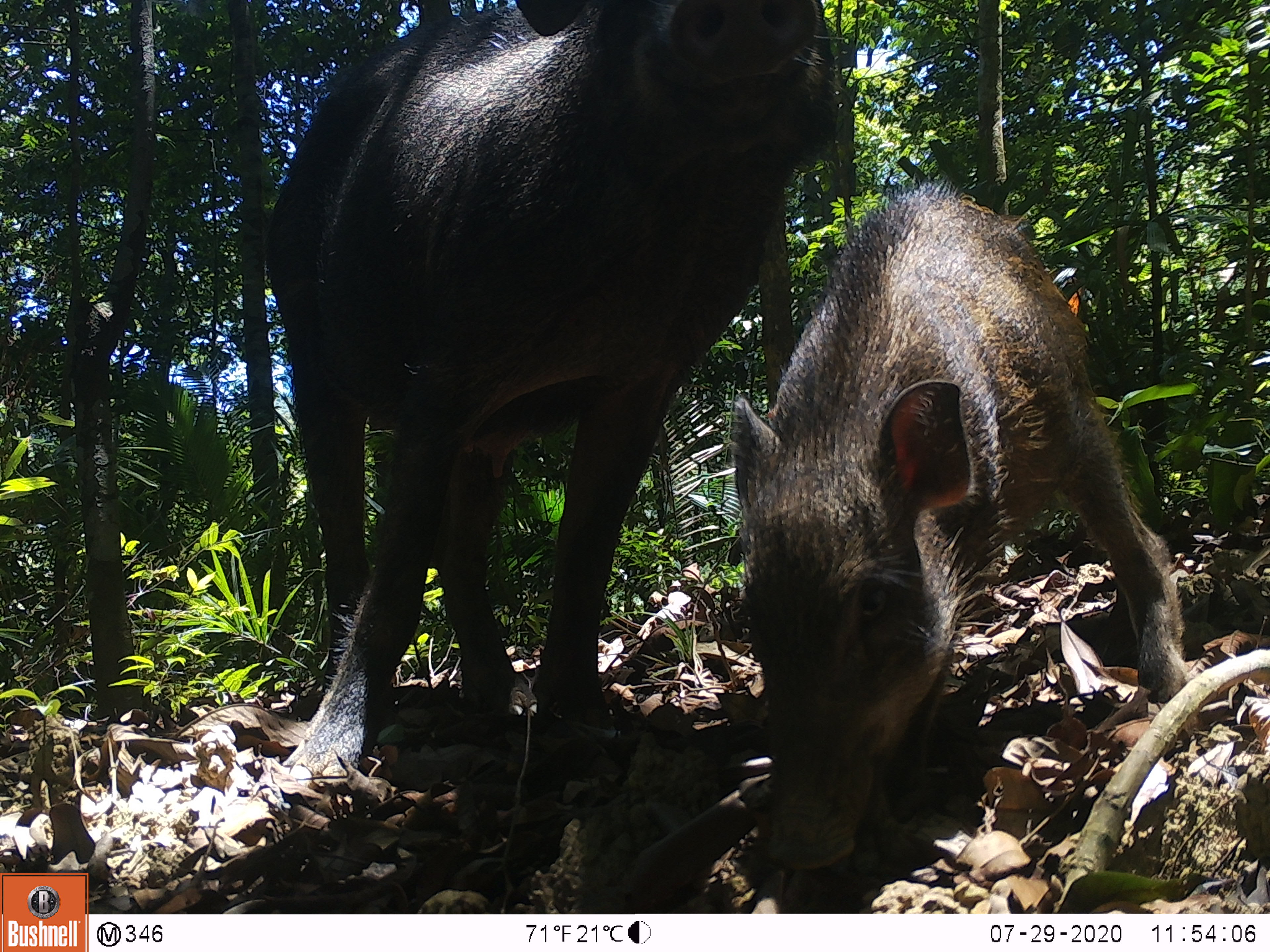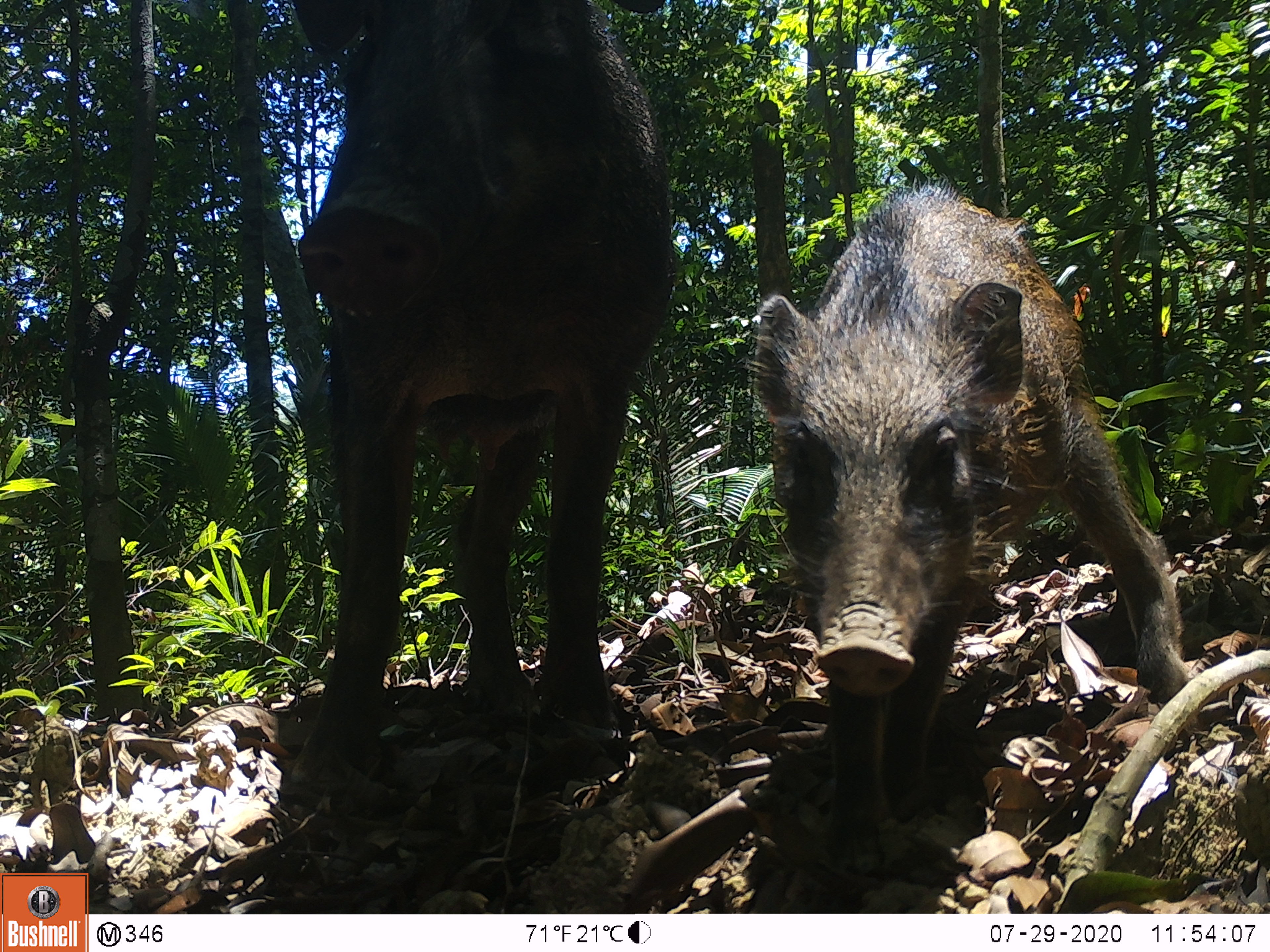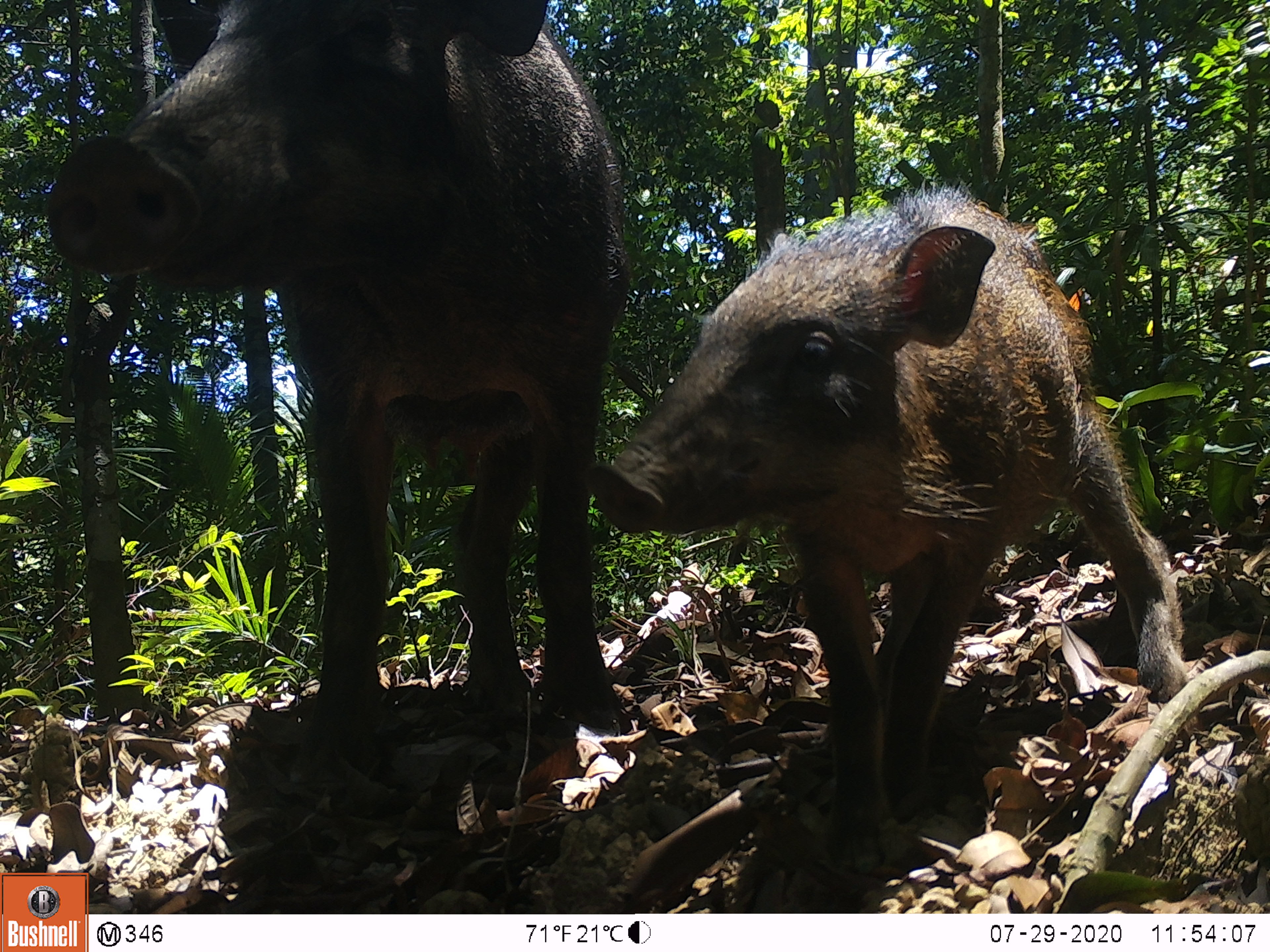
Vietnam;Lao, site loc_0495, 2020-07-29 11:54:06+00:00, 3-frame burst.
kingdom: Animalia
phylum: Chordata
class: Mammalia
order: Artiodactyla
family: Suidae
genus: Sus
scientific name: Sus scrofa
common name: eurasian wild pig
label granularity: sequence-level